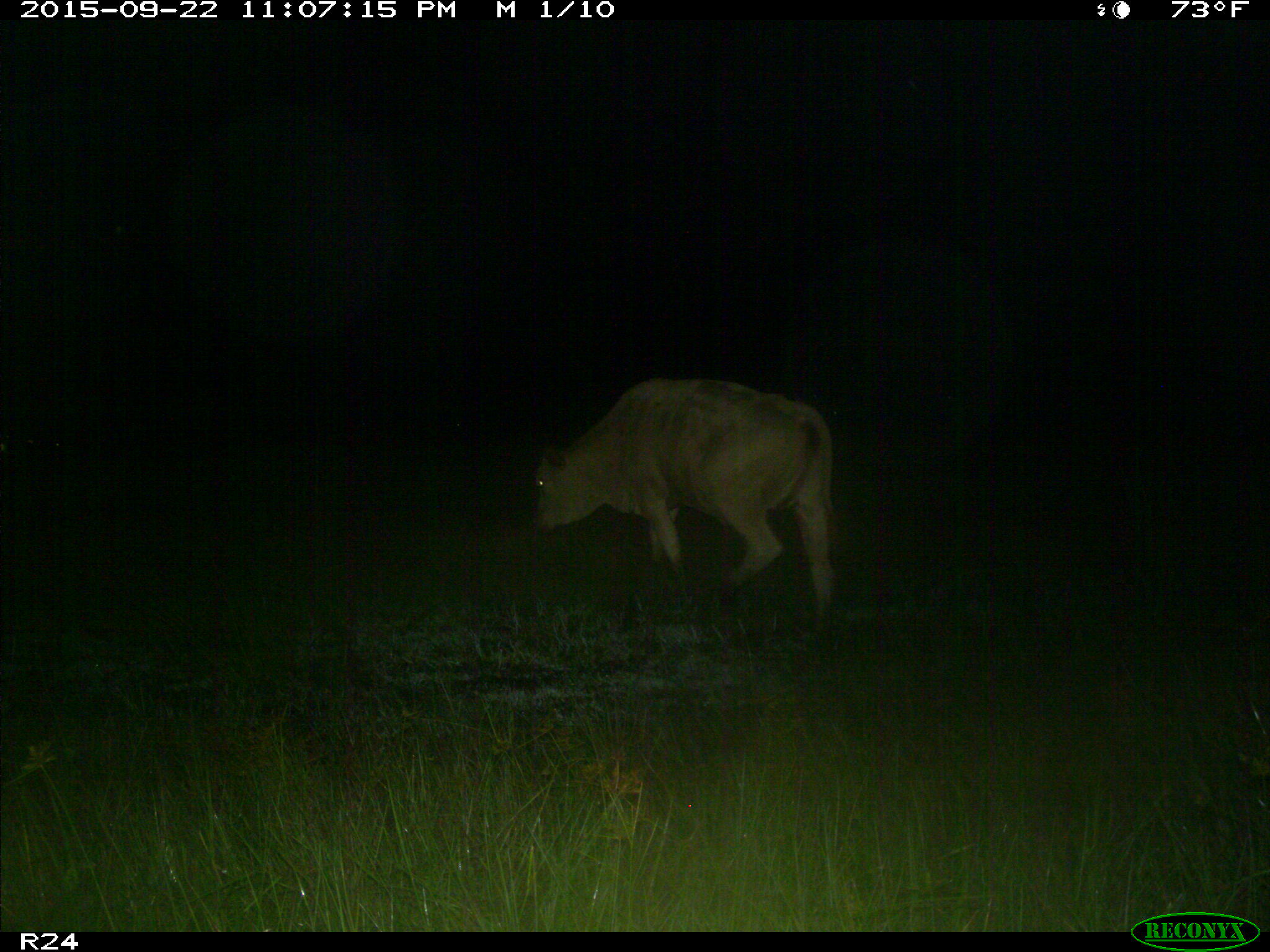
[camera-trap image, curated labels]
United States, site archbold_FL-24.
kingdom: Animalia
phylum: Chordata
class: Mammalia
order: Artiodactyla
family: Bovidae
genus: Bos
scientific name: Bos taurus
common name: domestic cow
Bos taurus (domestic cow).